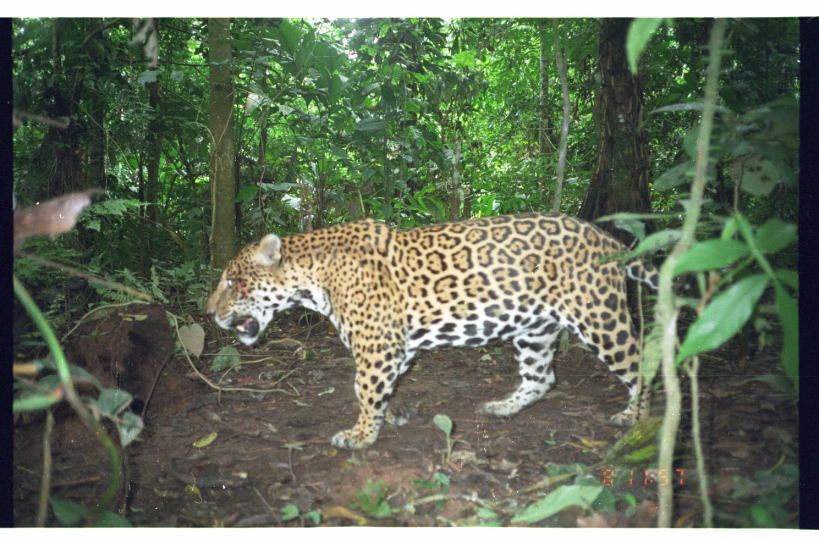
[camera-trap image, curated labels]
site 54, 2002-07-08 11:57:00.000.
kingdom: Animalia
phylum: Chordata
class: Mammalia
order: Carnivora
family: Felidae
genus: Panthera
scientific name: Panthera onca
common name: jaguar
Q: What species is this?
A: Panthera onca (jaguar).